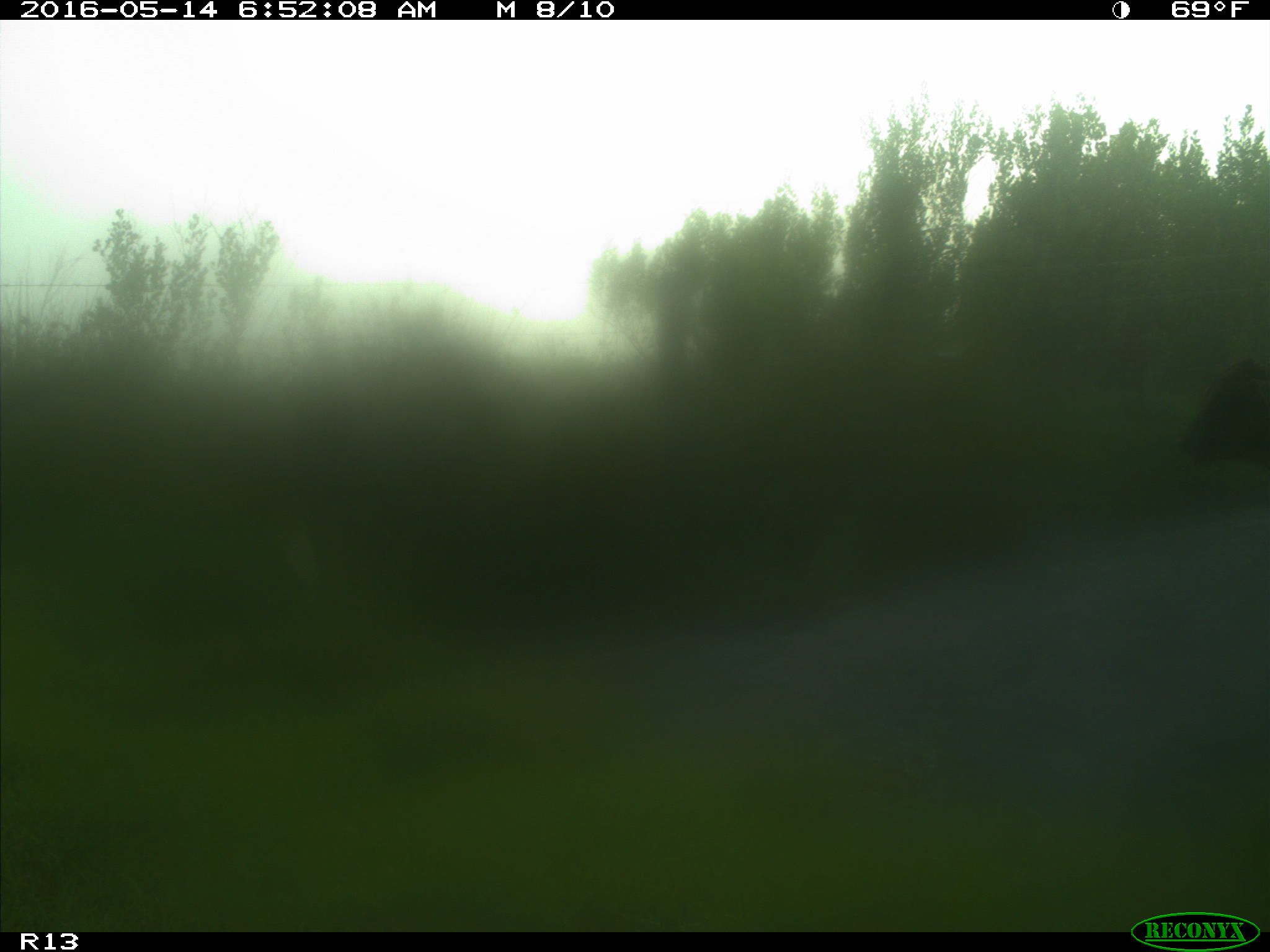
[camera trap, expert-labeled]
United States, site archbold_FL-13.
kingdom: Animalia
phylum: Chordata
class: Mammalia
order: Artiodactyla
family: Bovidae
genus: Bos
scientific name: Bos taurus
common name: domestic cow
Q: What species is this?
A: Bos taurus (domestic cow).